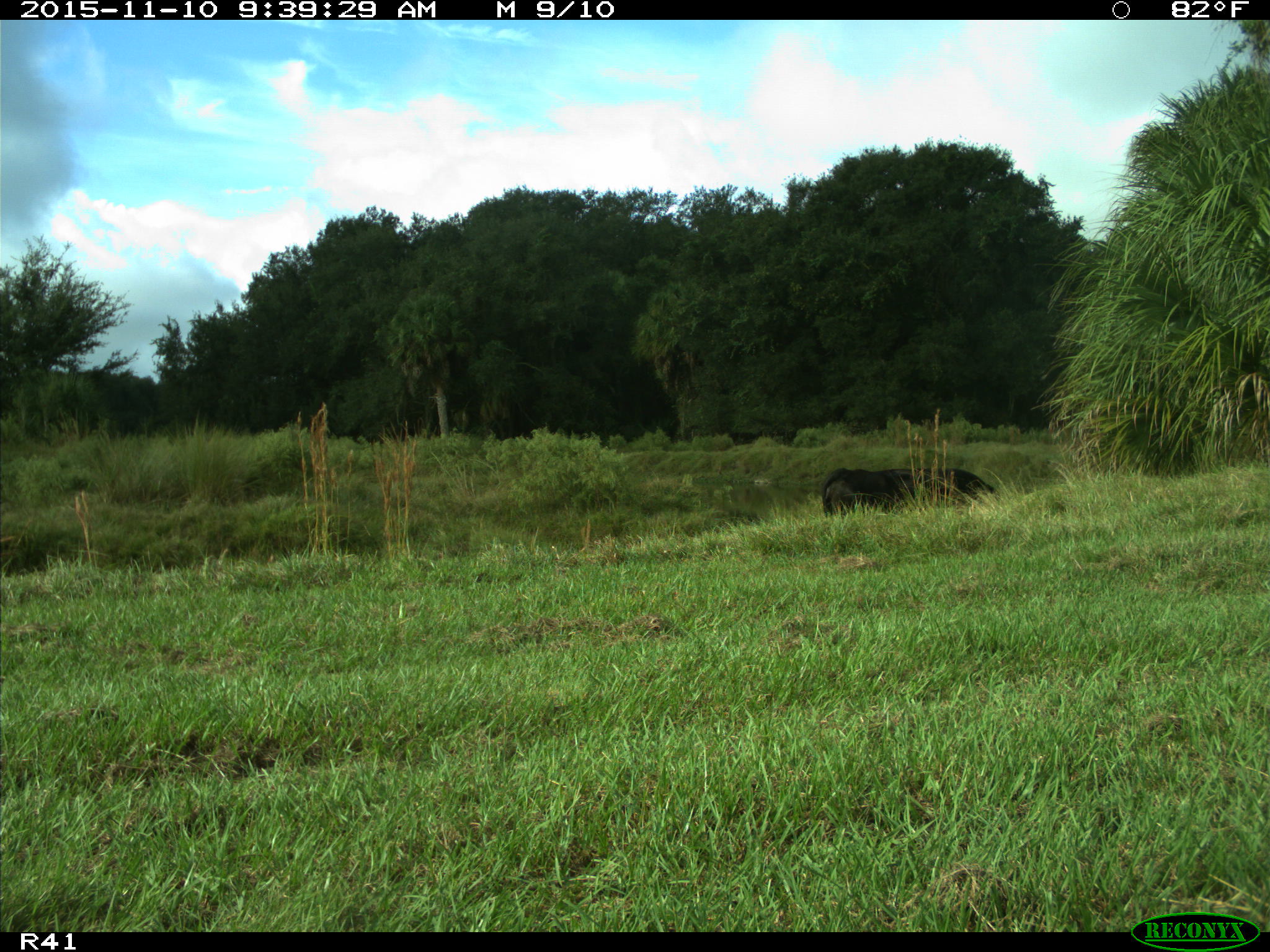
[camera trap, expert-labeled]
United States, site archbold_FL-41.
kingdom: Animalia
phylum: Chordata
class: Mammalia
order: Artiodactyla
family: Bovidae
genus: Bos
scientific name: Bos taurus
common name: domestic cow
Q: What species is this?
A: Bos taurus (domestic cow).